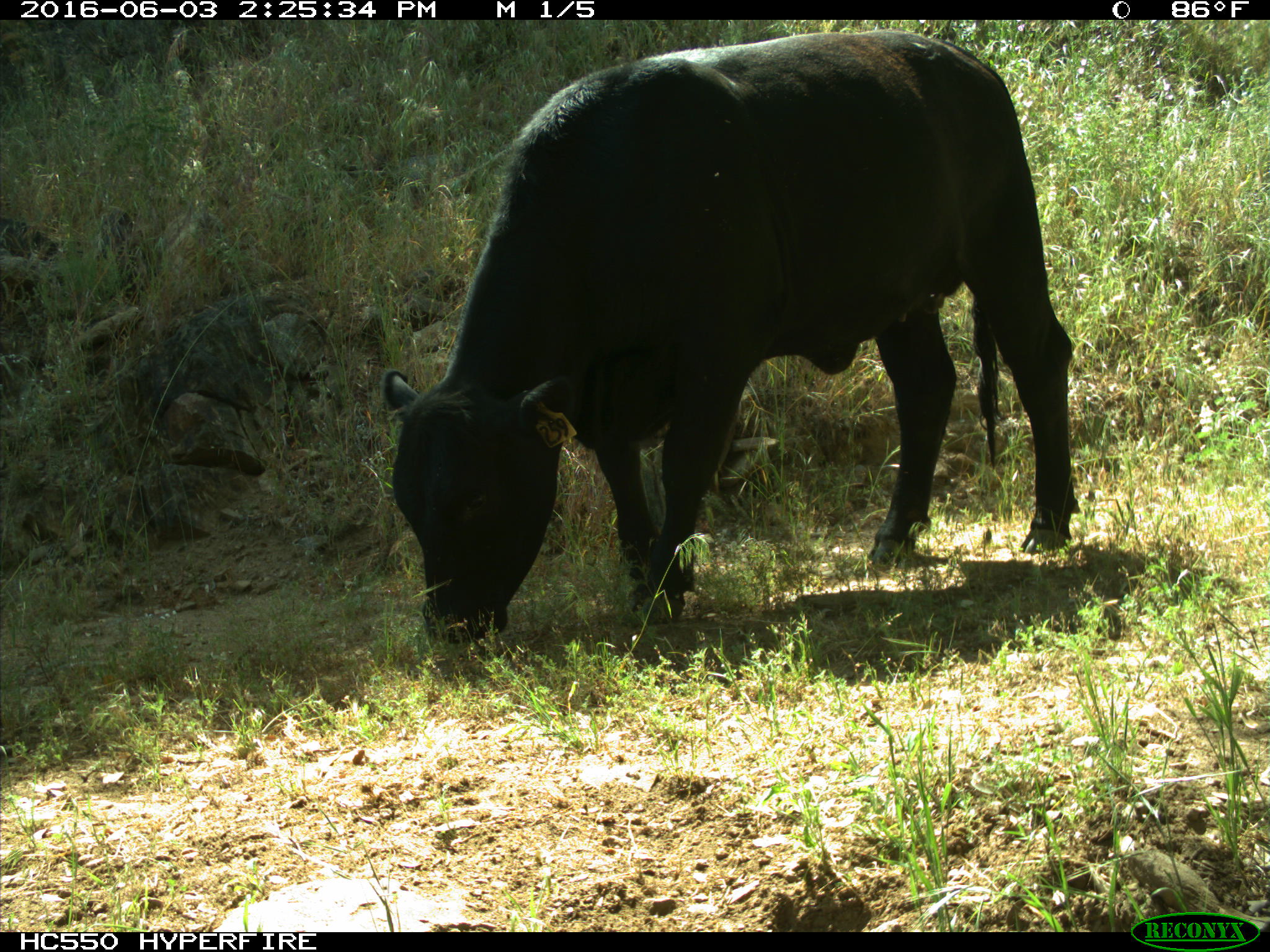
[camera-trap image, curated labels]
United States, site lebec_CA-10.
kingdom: Animalia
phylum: Chordata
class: Mammalia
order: Artiodactyla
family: Bovidae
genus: Bos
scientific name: Bos taurus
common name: domestic cow